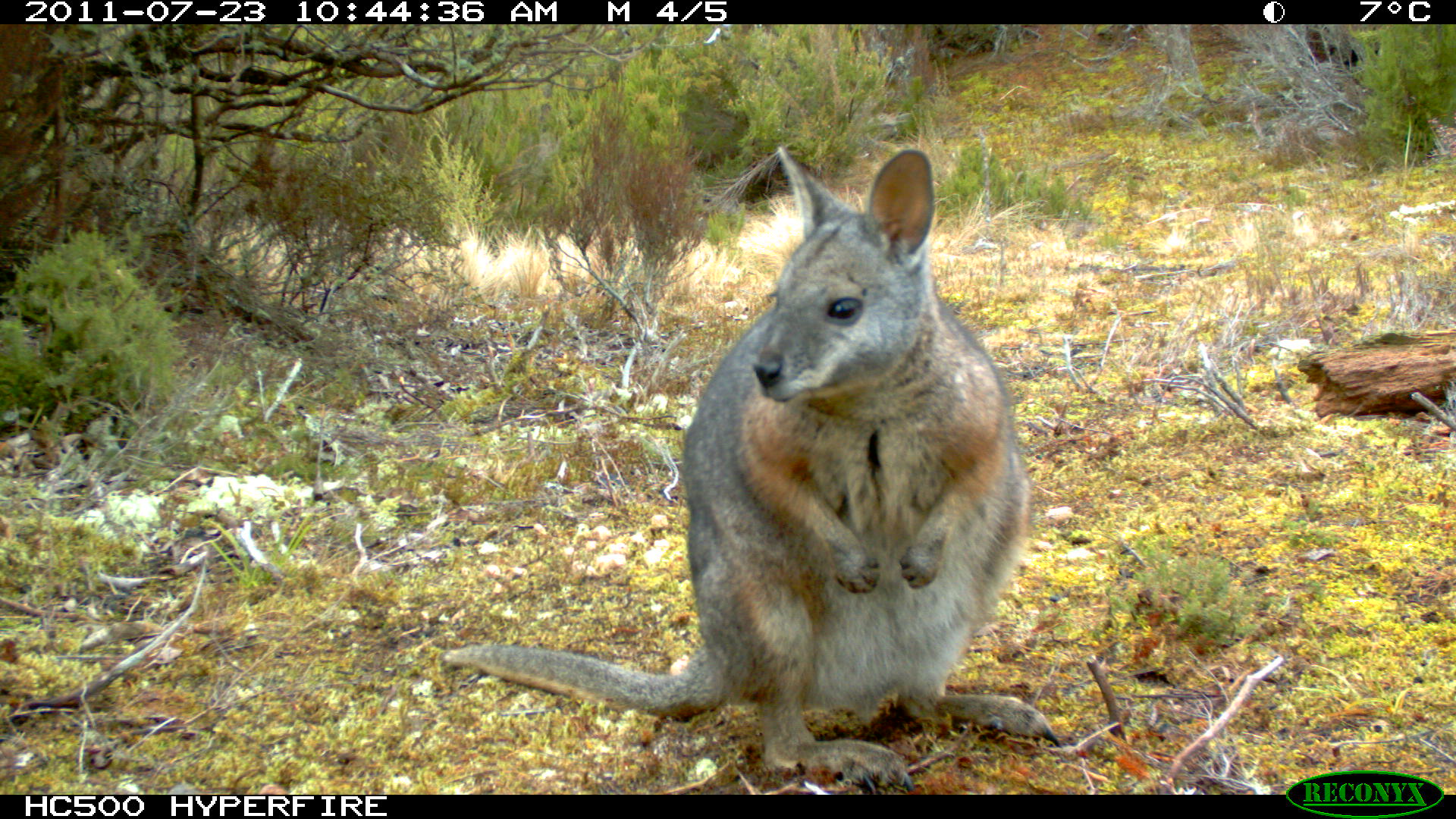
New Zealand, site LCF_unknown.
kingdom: Animalia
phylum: Chordata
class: Mammalia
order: Diprotodontia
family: Macropodidae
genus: Notamacropus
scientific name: Notamacropus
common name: wallaby